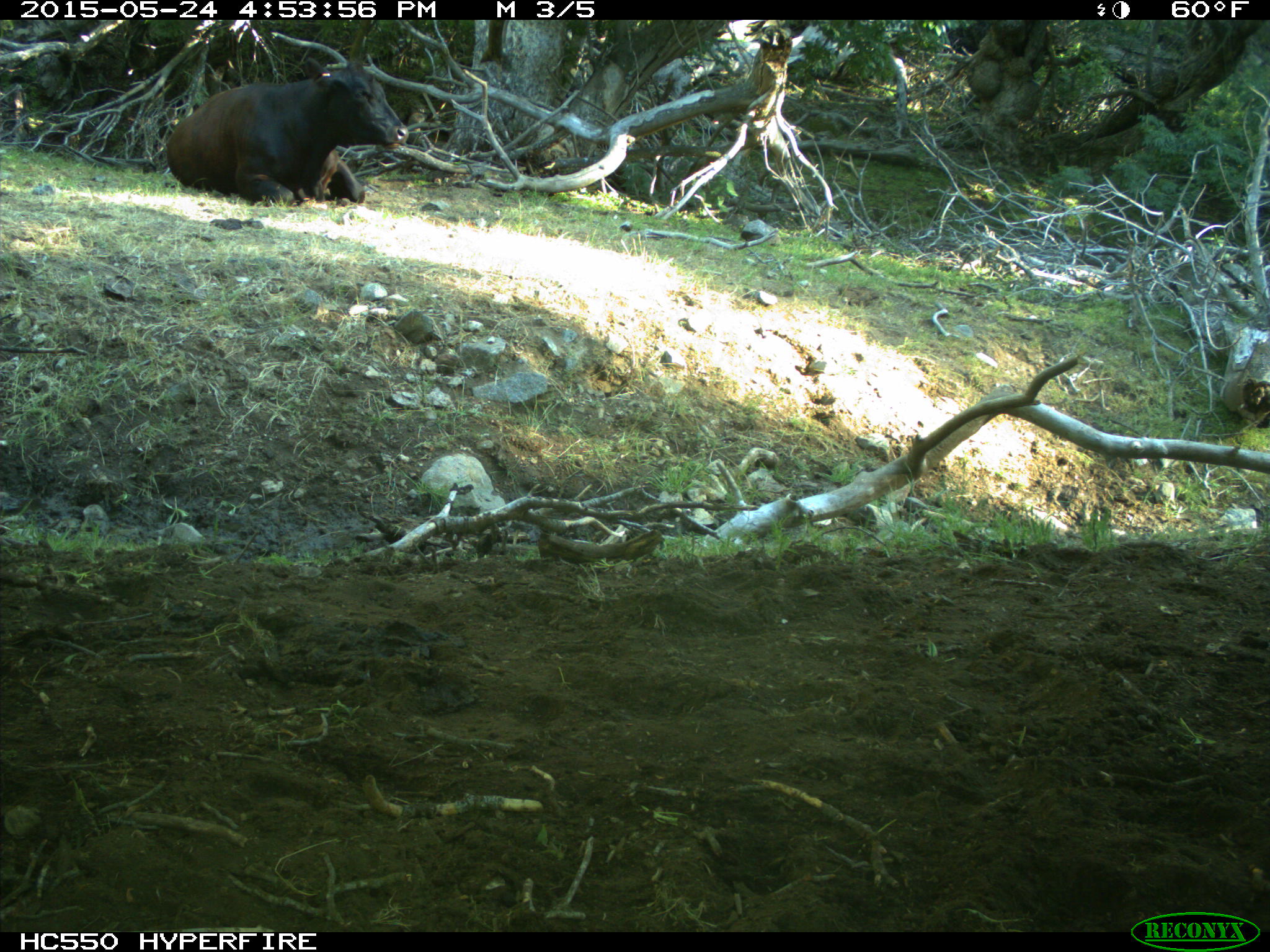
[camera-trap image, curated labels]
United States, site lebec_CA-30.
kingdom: Animalia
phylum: Chordata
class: Mammalia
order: Artiodactyla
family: Bovidae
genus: Bos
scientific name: Bos taurus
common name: domestic cow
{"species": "Bos taurus (domestic cow)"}